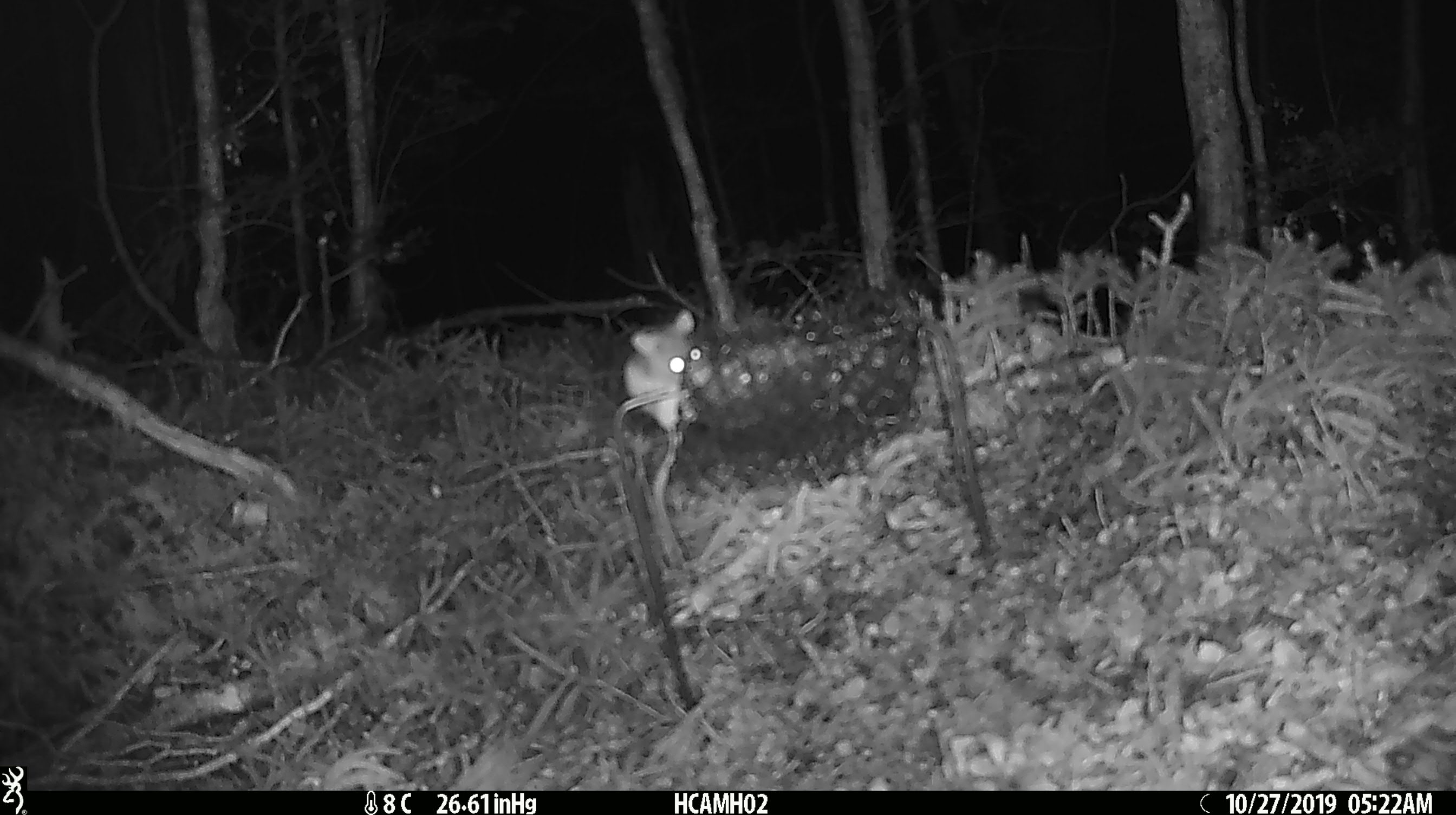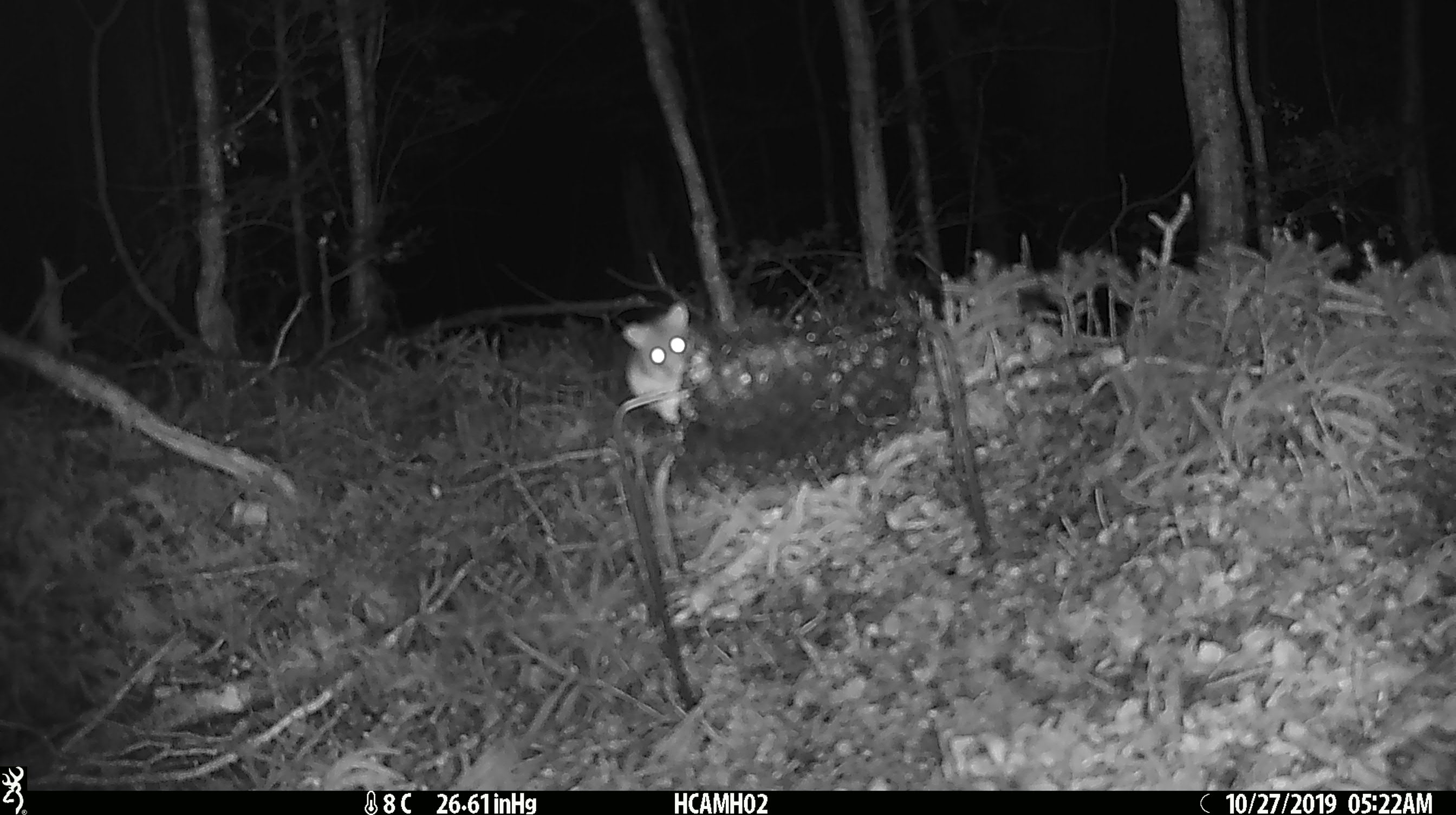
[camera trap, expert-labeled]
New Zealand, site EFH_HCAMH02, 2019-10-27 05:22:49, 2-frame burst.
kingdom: Animalia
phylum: Chordata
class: Mammalia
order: Rodentia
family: Muridae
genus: Mus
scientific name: Mus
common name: mouse